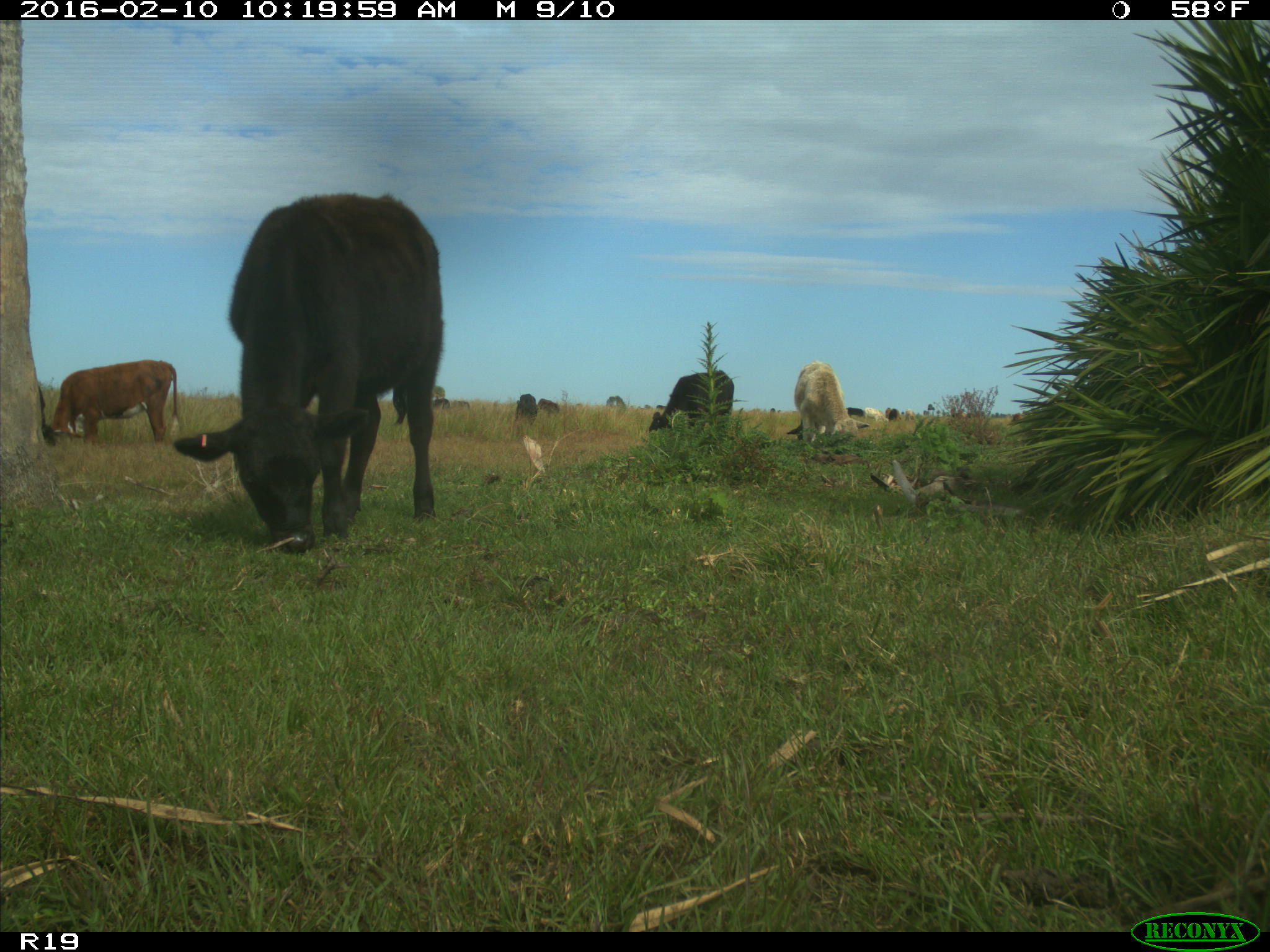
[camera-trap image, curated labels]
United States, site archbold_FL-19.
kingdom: Animalia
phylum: Chordata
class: Mammalia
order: Artiodactyla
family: Bovidae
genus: Bos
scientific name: Bos taurus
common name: domestic cow